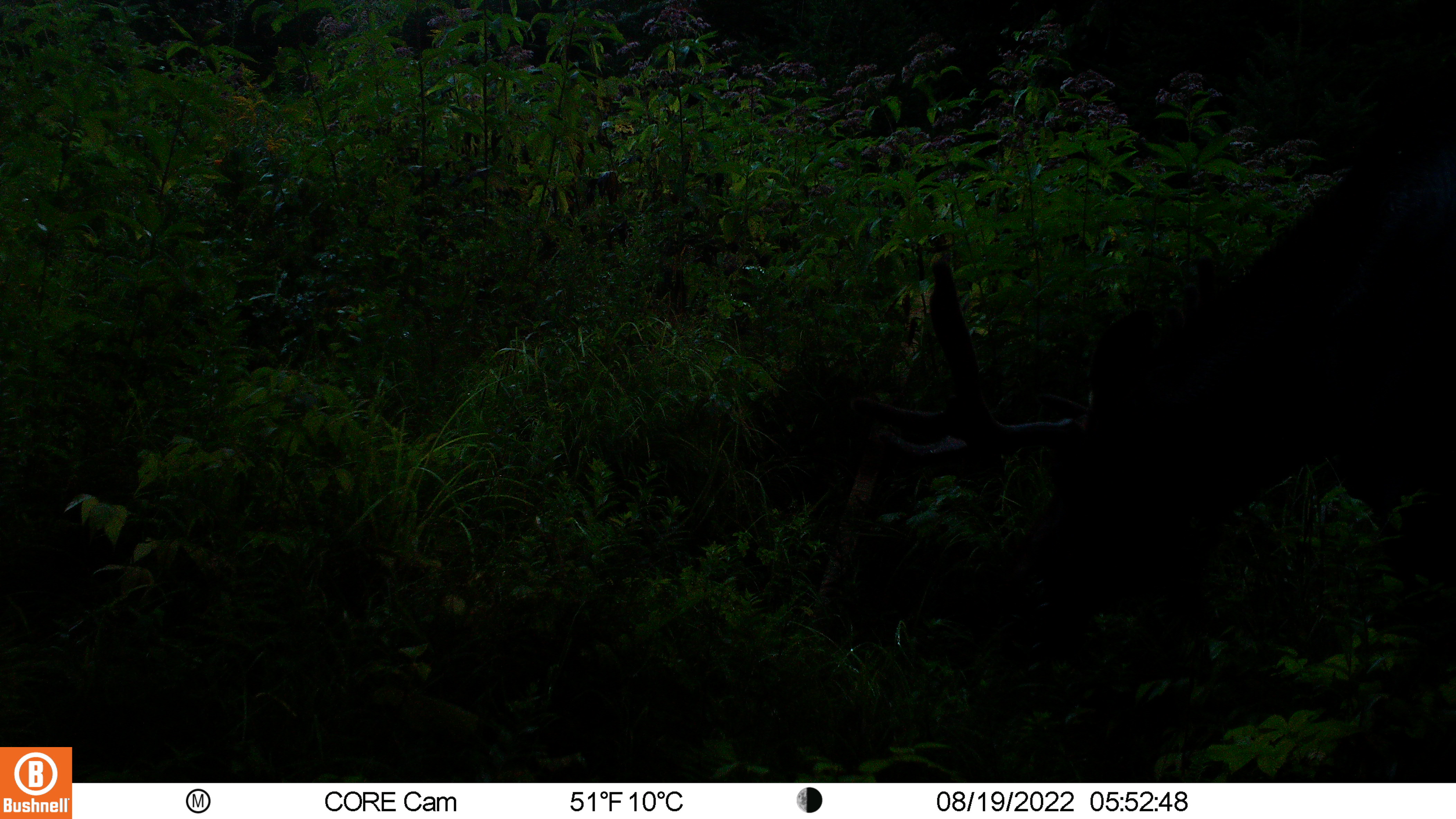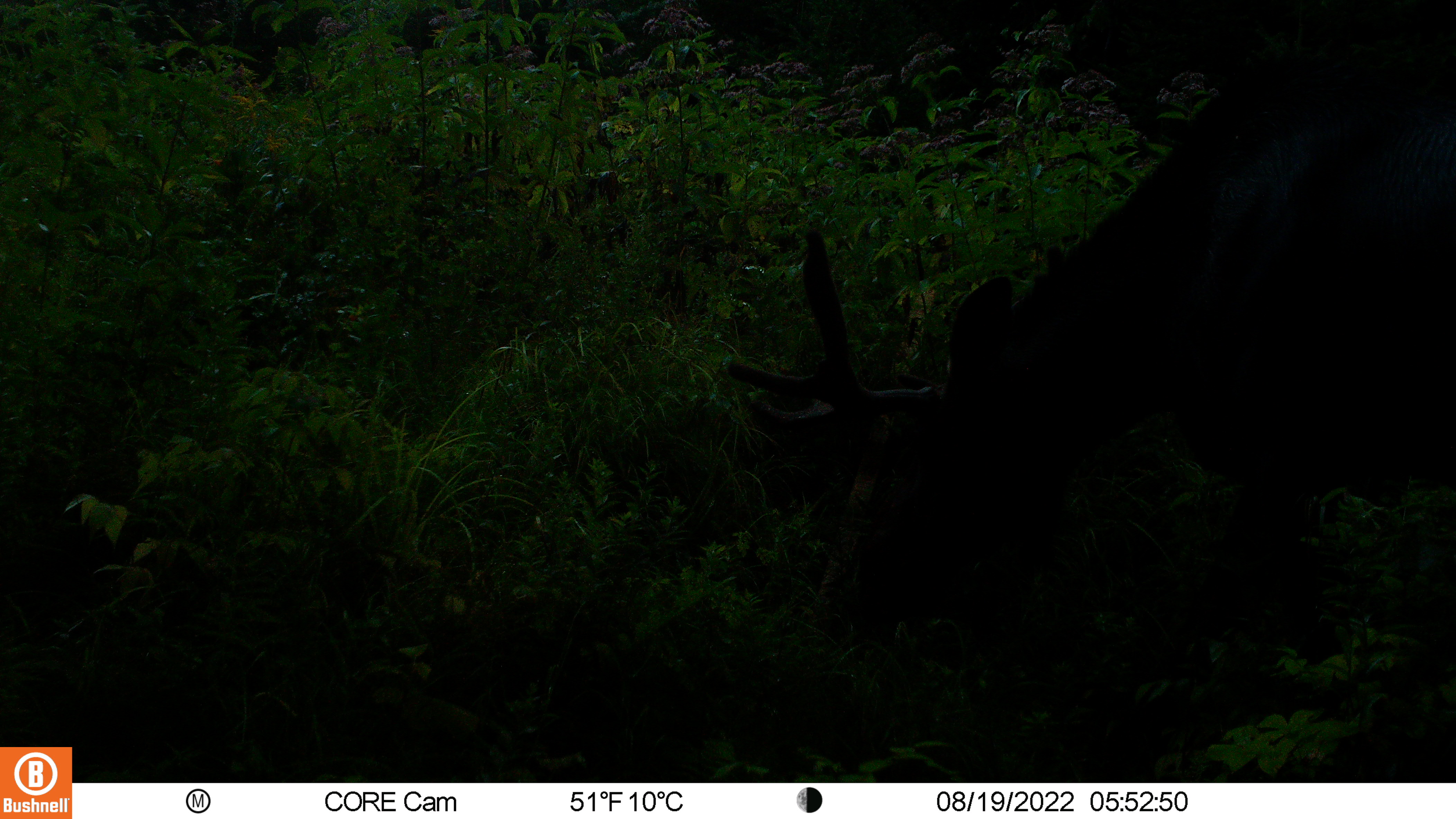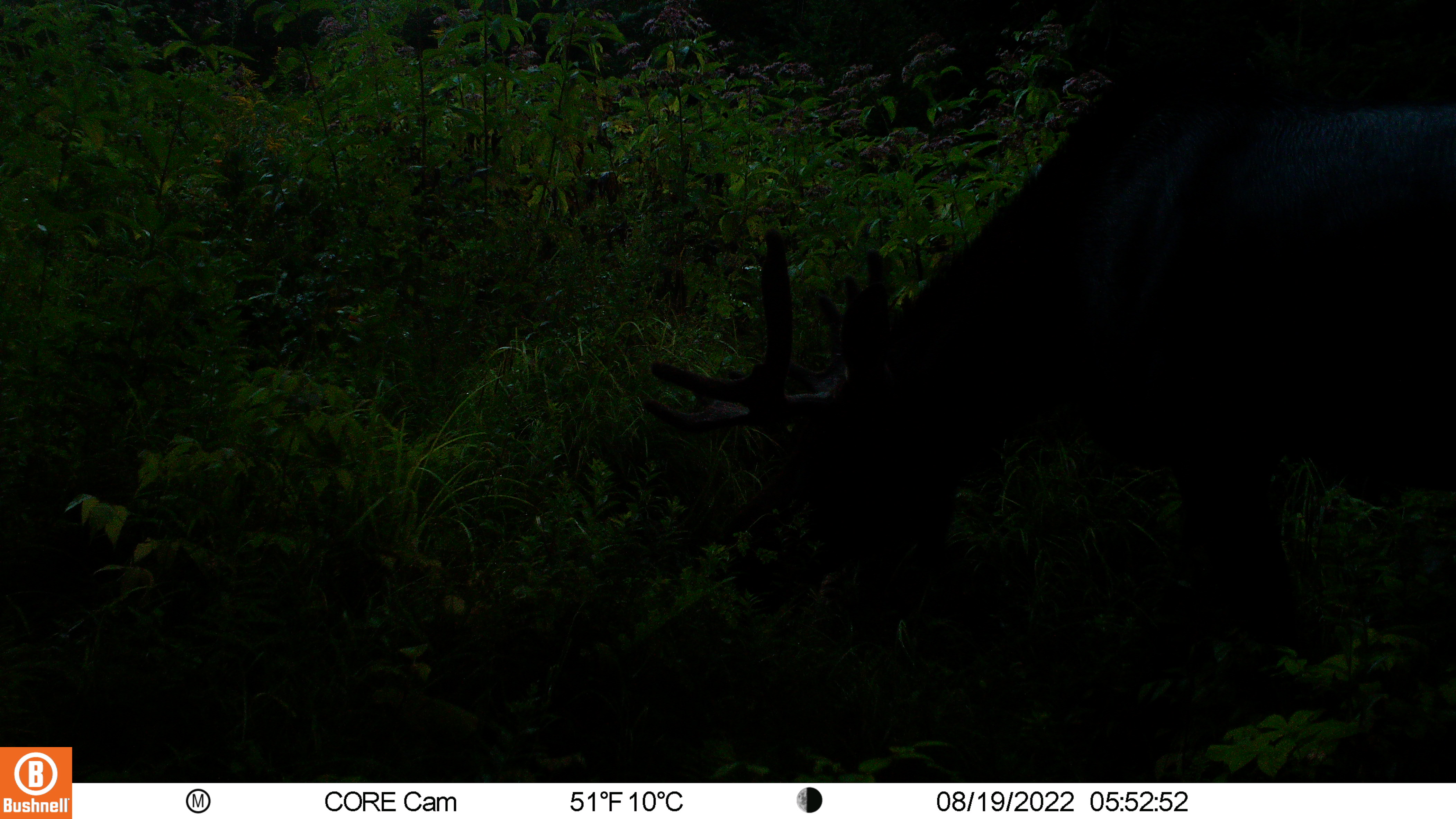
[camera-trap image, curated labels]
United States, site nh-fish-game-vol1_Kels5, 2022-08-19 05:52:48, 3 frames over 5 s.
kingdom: Animalia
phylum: Chordata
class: Mammalia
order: Artiodactyla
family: Cervidae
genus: Alces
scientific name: Alces alces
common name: moose